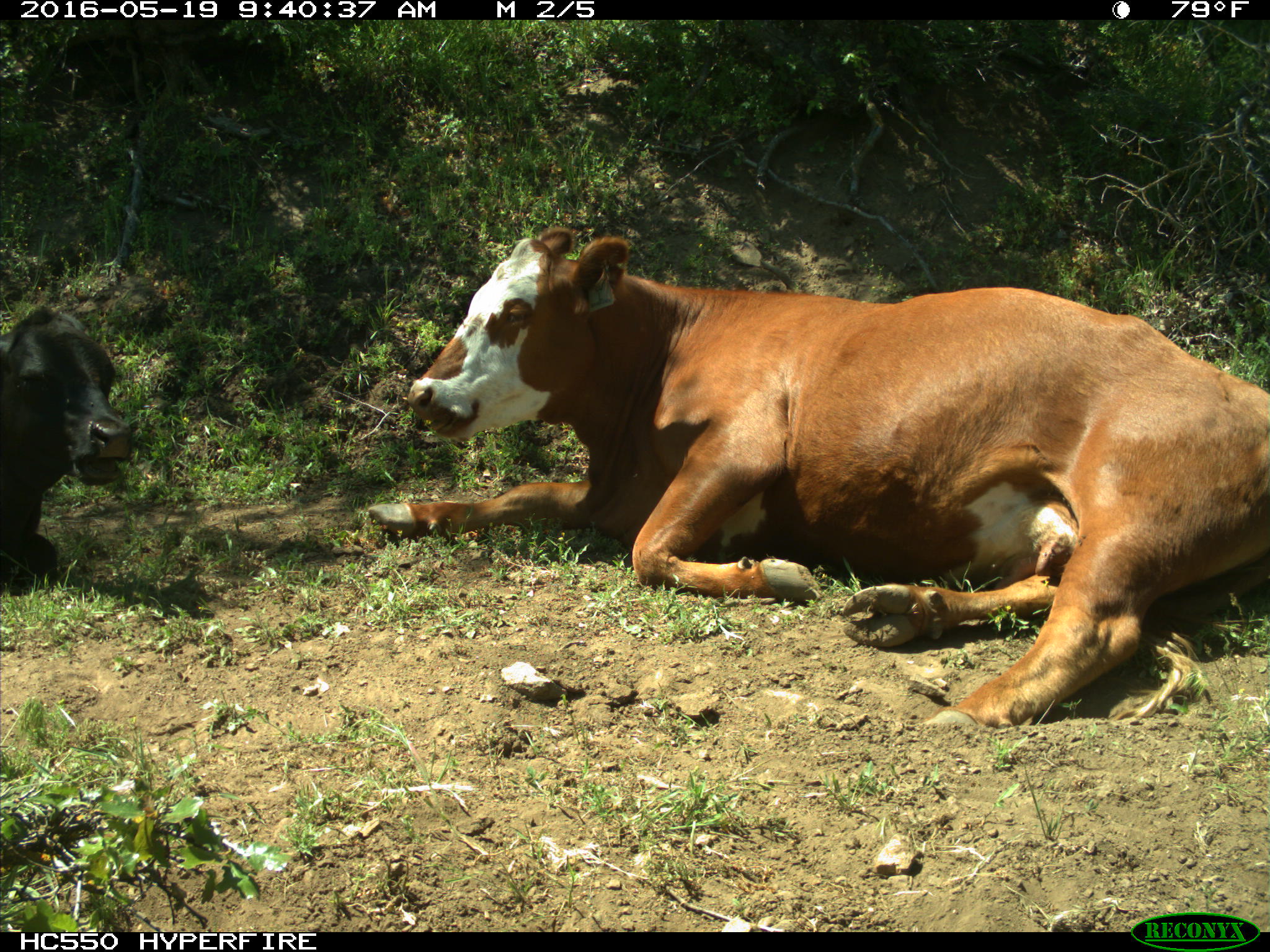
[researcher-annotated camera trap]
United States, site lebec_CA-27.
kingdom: Animalia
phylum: Chordata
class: Mammalia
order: Artiodactyla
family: Bovidae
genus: Bos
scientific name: Bos taurus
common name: domestic cow